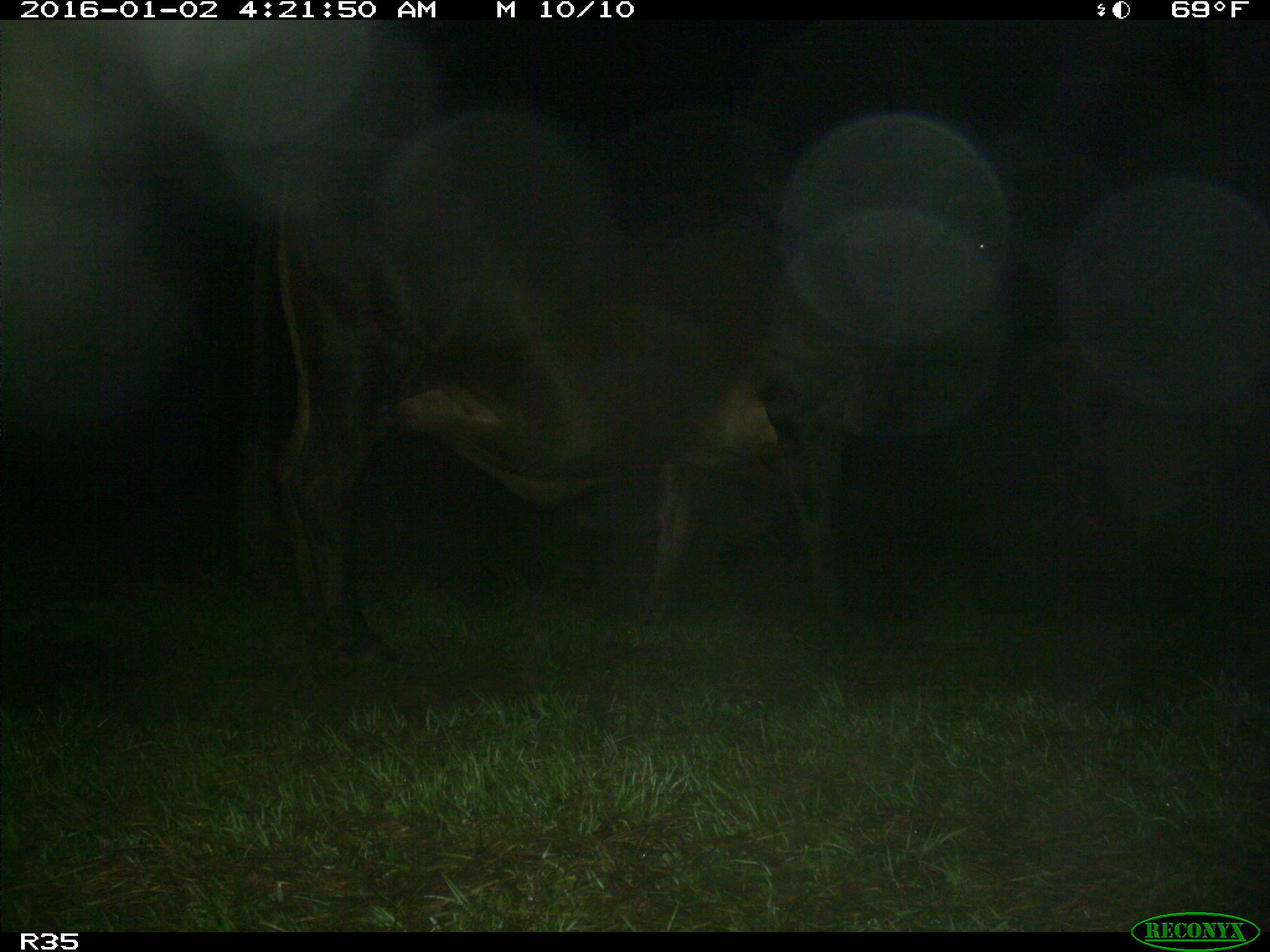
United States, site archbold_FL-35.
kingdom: Animalia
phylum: Chordata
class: Mammalia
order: Artiodactyla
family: Bovidae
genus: Bos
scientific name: Bos taurus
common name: domestic cow